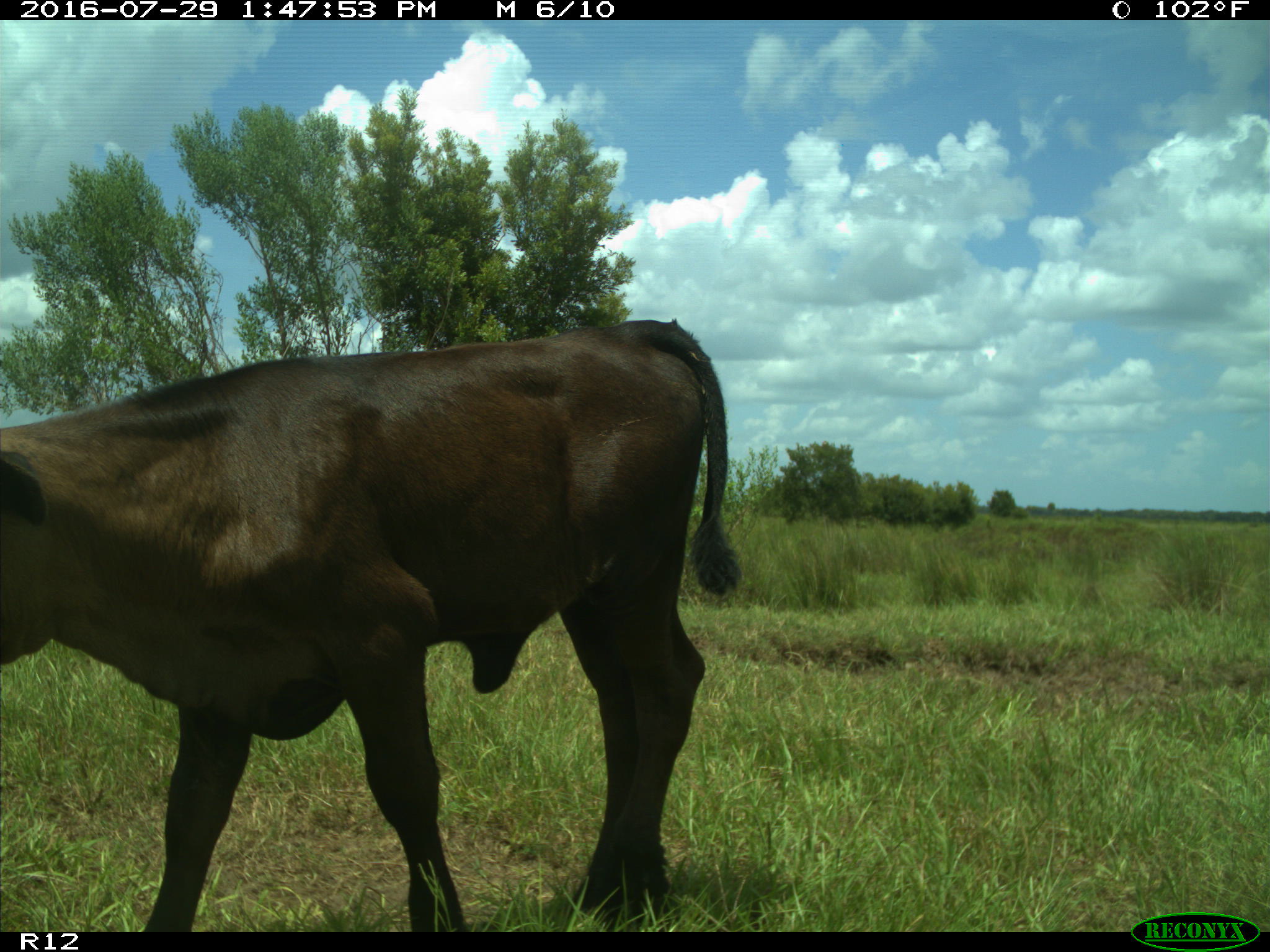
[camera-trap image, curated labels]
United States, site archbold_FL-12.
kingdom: Animalia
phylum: Chordata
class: Mammalia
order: Artiodactyla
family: Bovidae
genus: Bos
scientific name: Bos taurus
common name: domestic cow